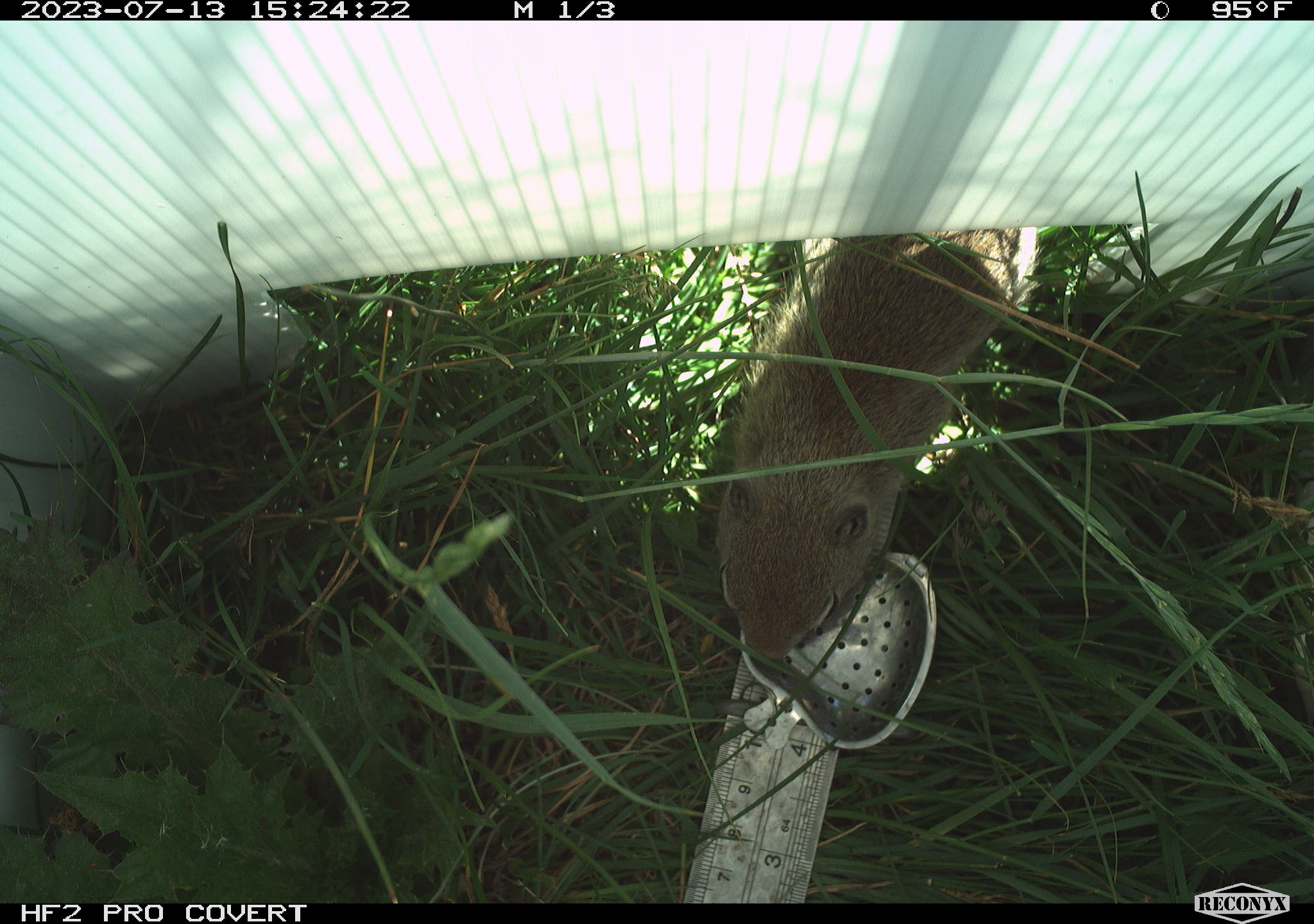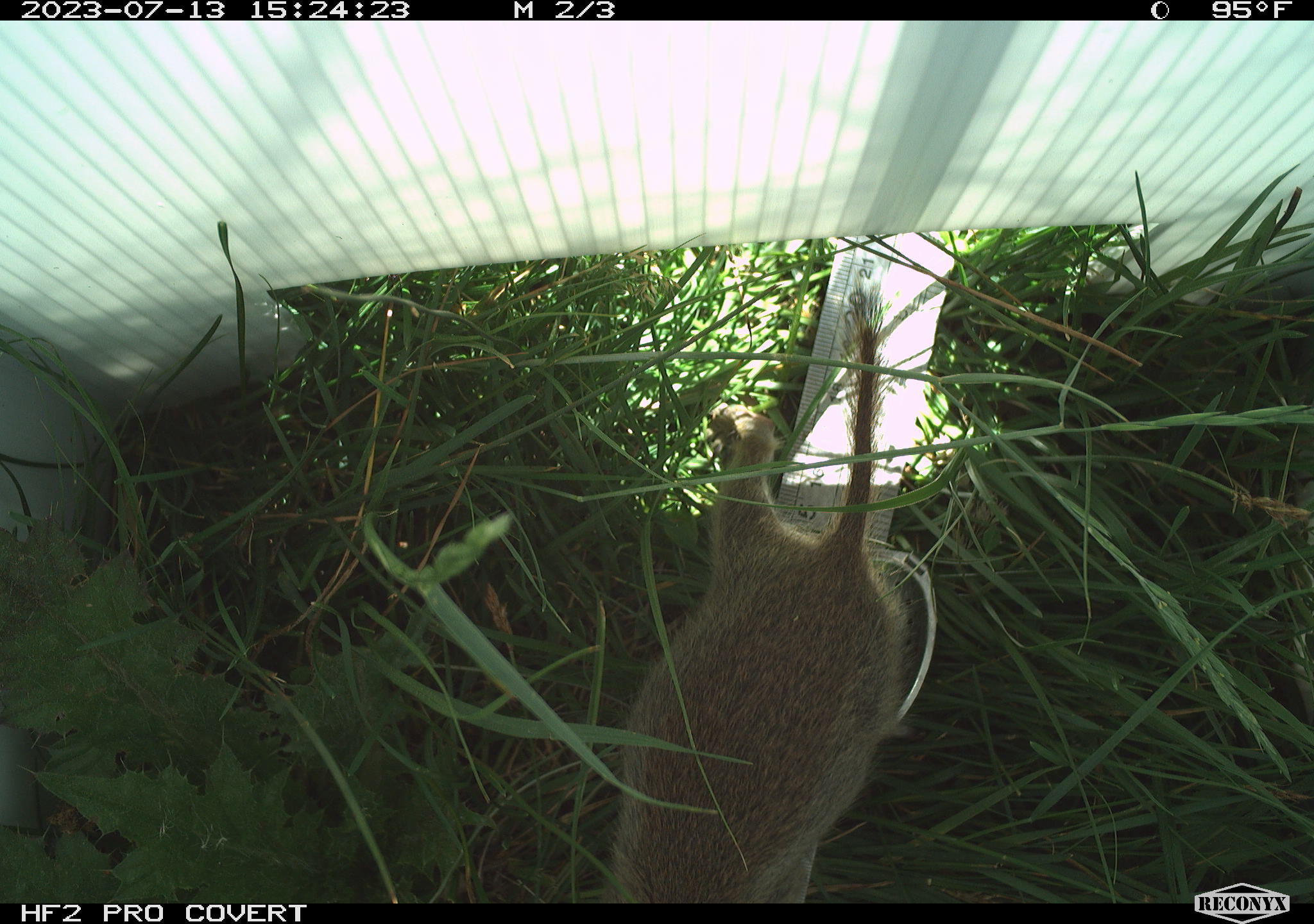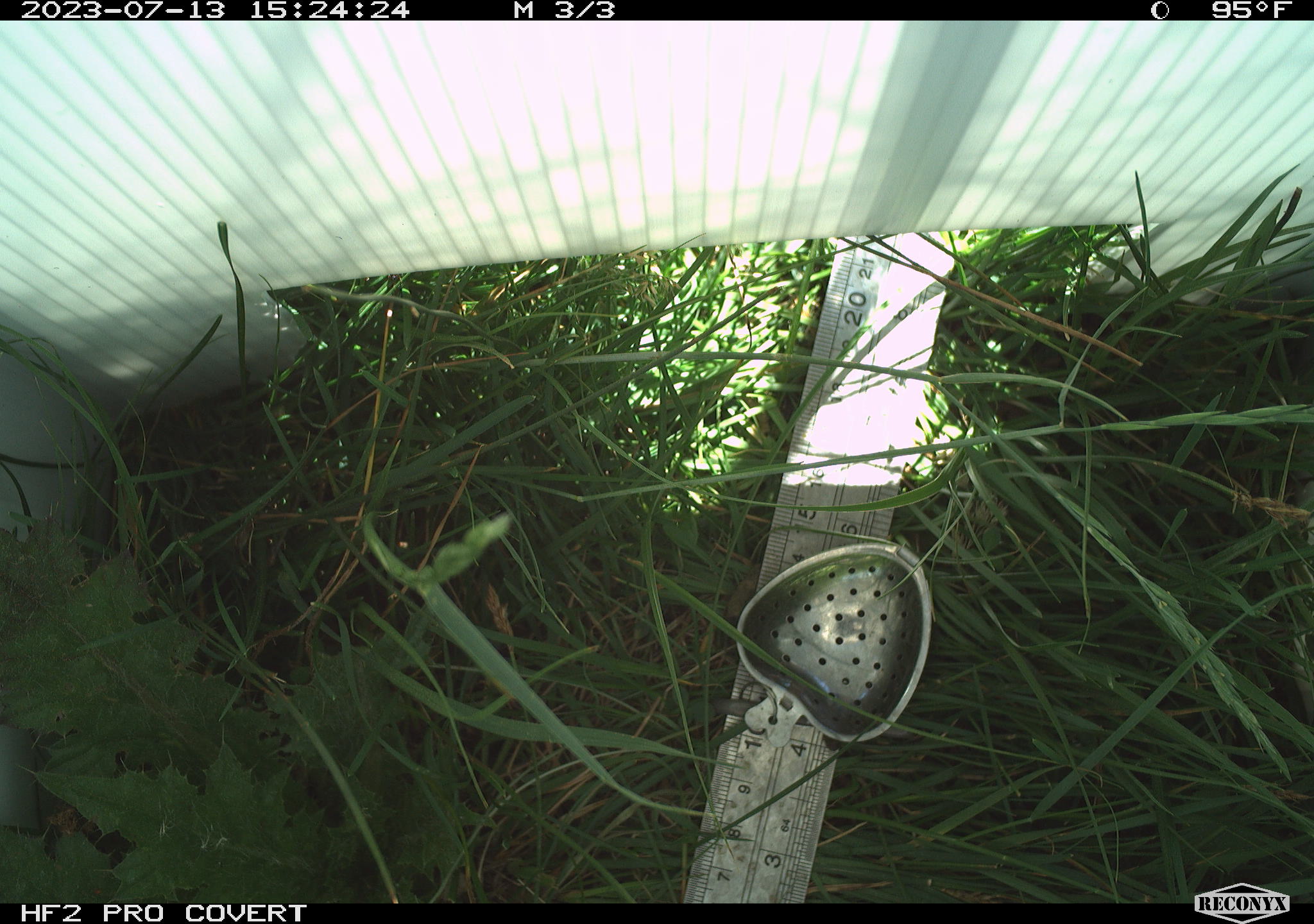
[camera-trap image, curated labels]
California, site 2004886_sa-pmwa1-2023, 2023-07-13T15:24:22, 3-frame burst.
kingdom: Animalia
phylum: Chordata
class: Mammalia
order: Rodentia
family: Sciuridae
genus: Urocitellus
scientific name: Urocitellus beldingi beldingi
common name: belding's ground squirrel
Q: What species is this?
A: Belding's ground squirrel (Urocitellus beldingi beldingi).